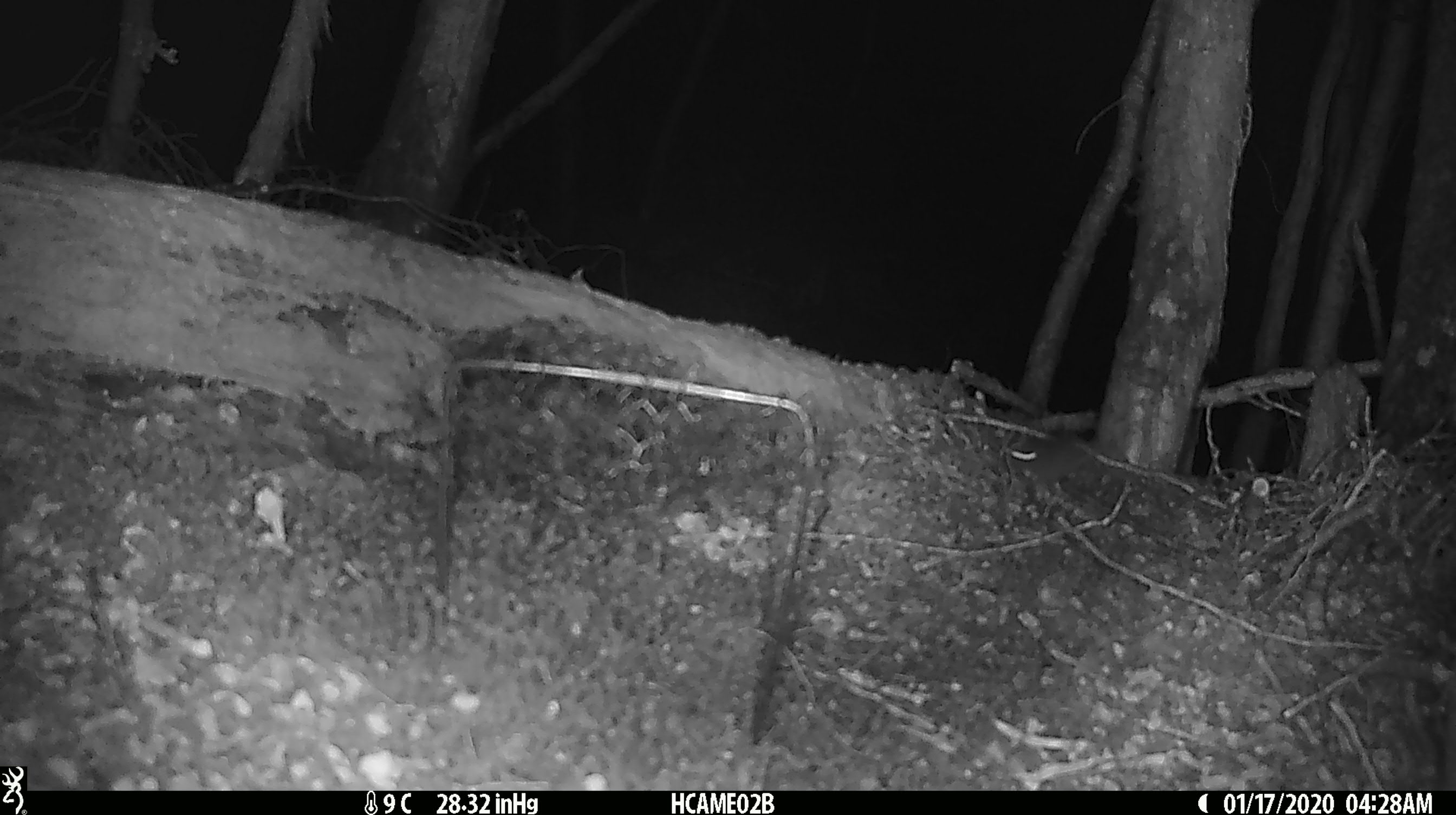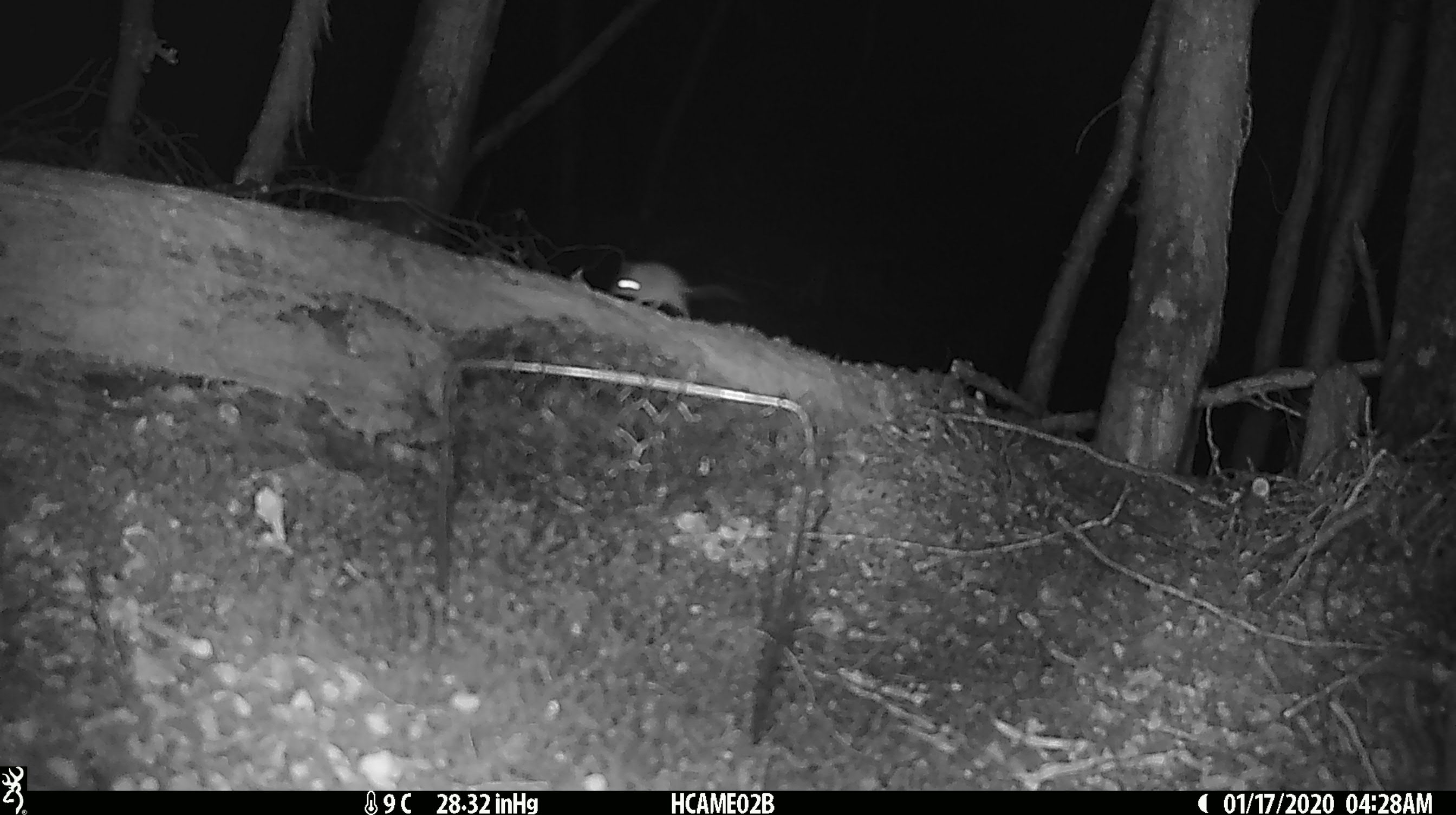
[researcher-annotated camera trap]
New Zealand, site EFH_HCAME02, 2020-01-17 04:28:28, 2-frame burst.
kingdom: Animalia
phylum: Chordata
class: Mammalia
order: Rodentia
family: Muridae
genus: Mus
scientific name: Mus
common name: mouse